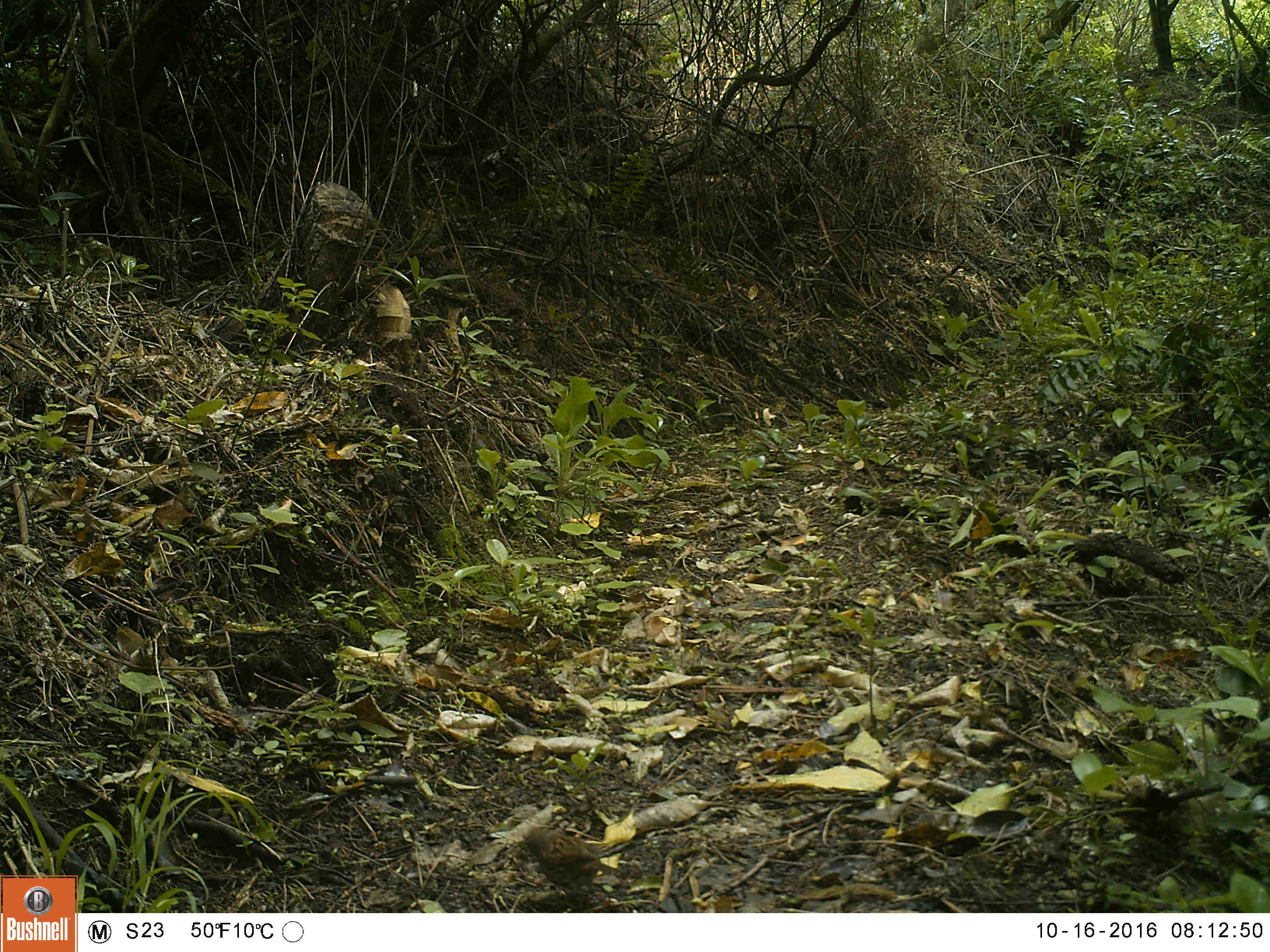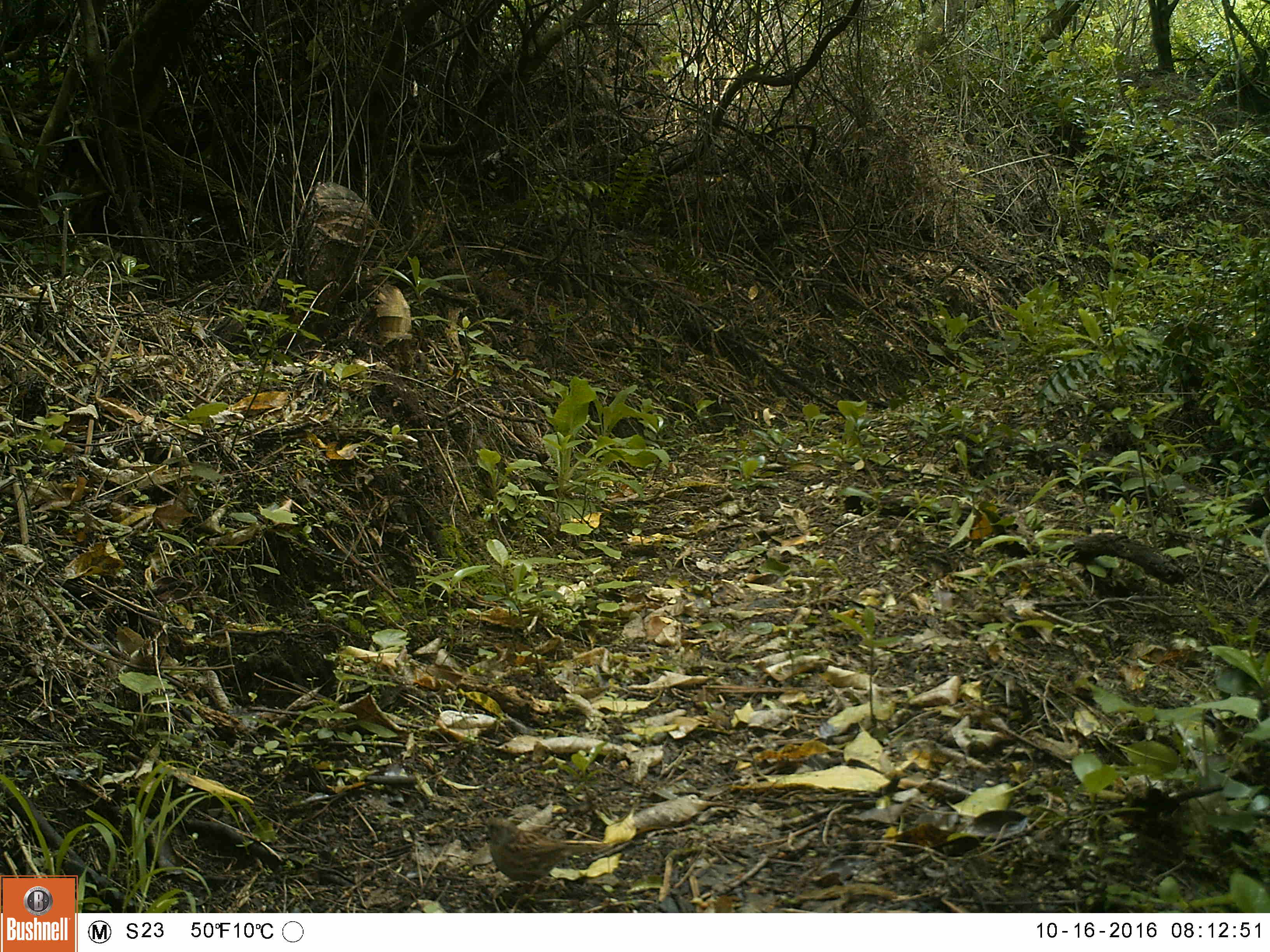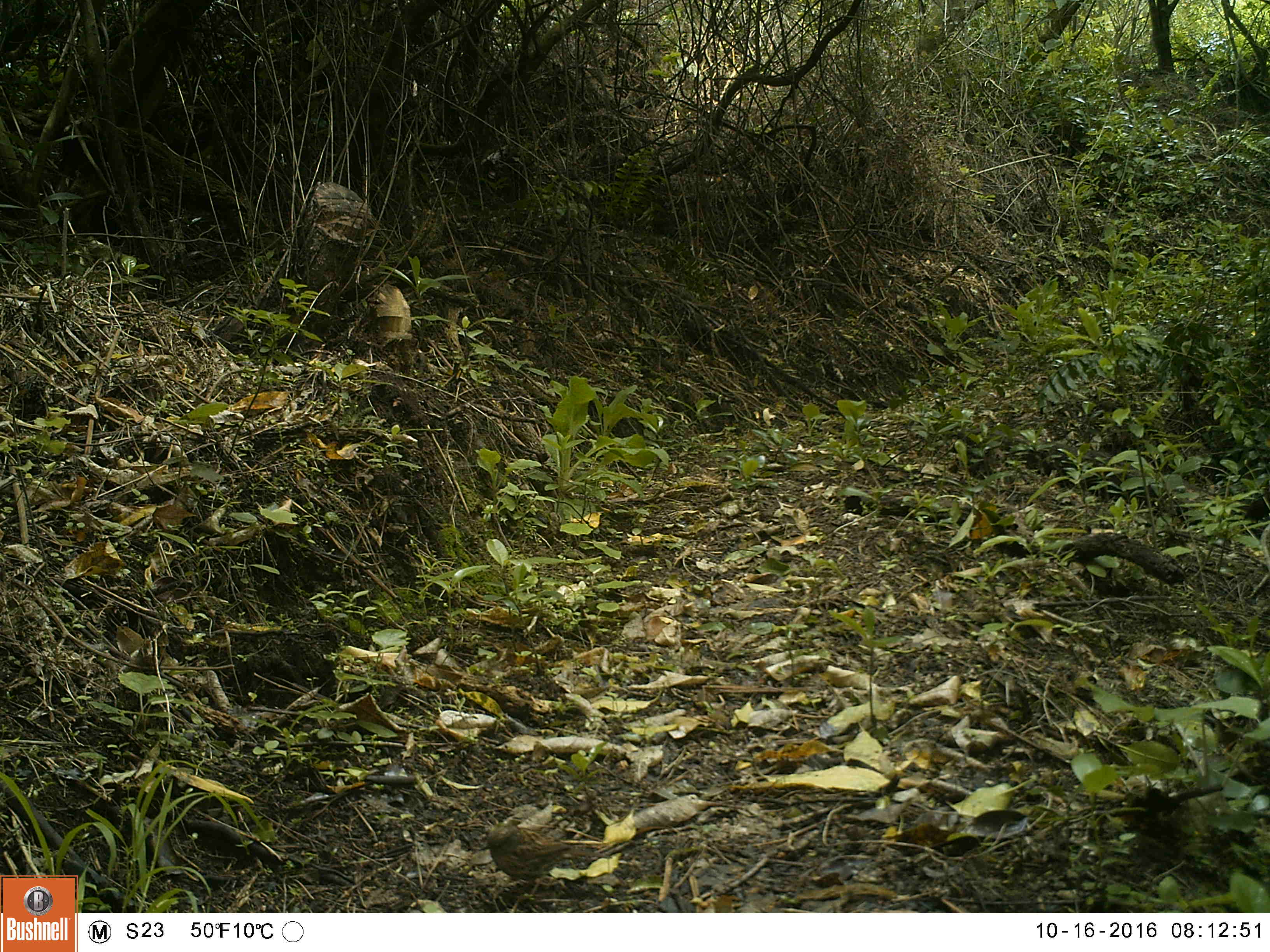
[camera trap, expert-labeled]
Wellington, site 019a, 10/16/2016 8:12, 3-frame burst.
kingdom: Animalia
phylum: Chordata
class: Aves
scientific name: Aves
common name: bird